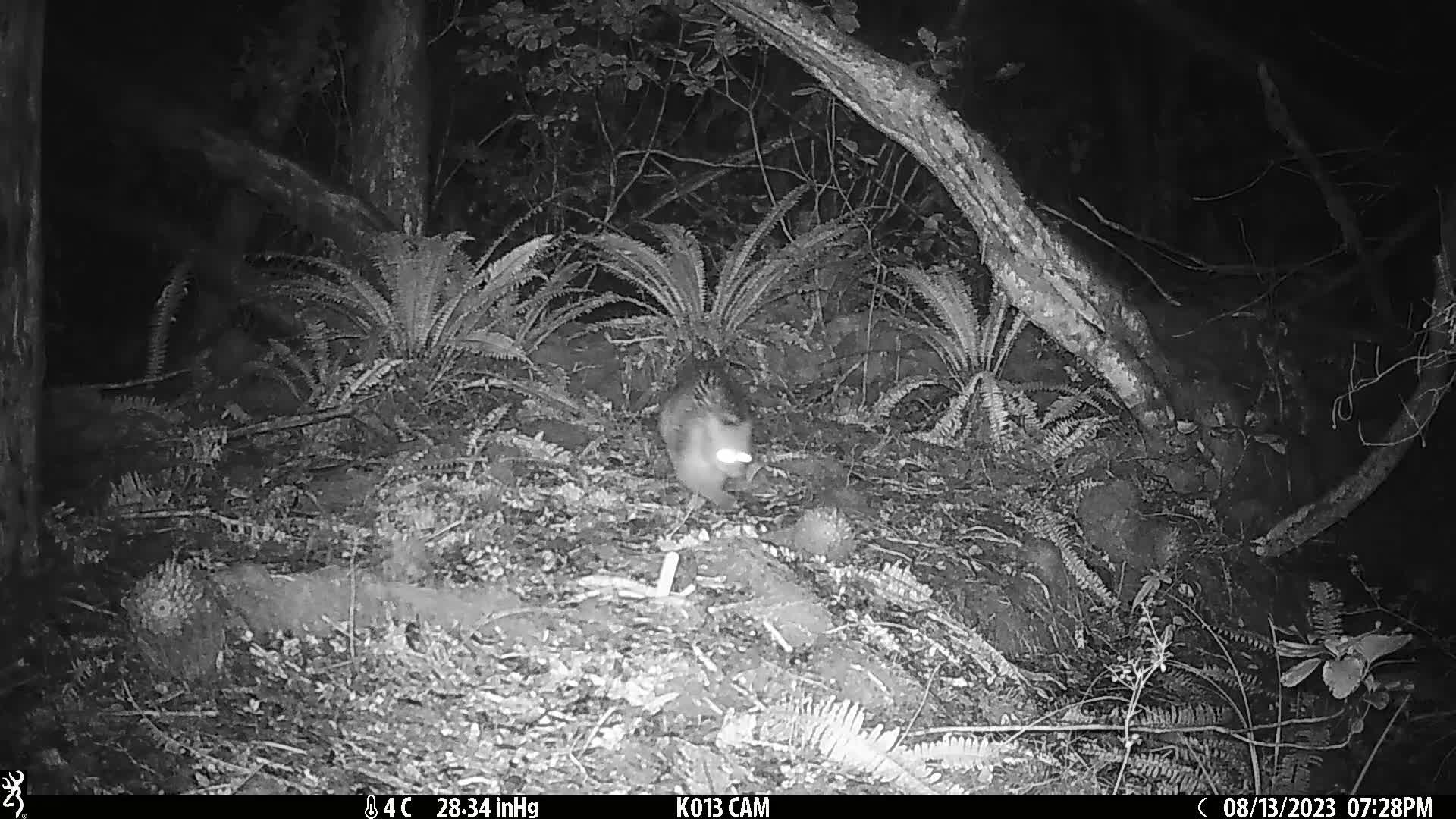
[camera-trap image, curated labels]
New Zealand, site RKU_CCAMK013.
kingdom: Animalia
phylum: Chordata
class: Mammalia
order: Diprotodontia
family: Phalangeridae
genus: Trichosurus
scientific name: Trichosurus vulpecula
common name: common brushtail possum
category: possum